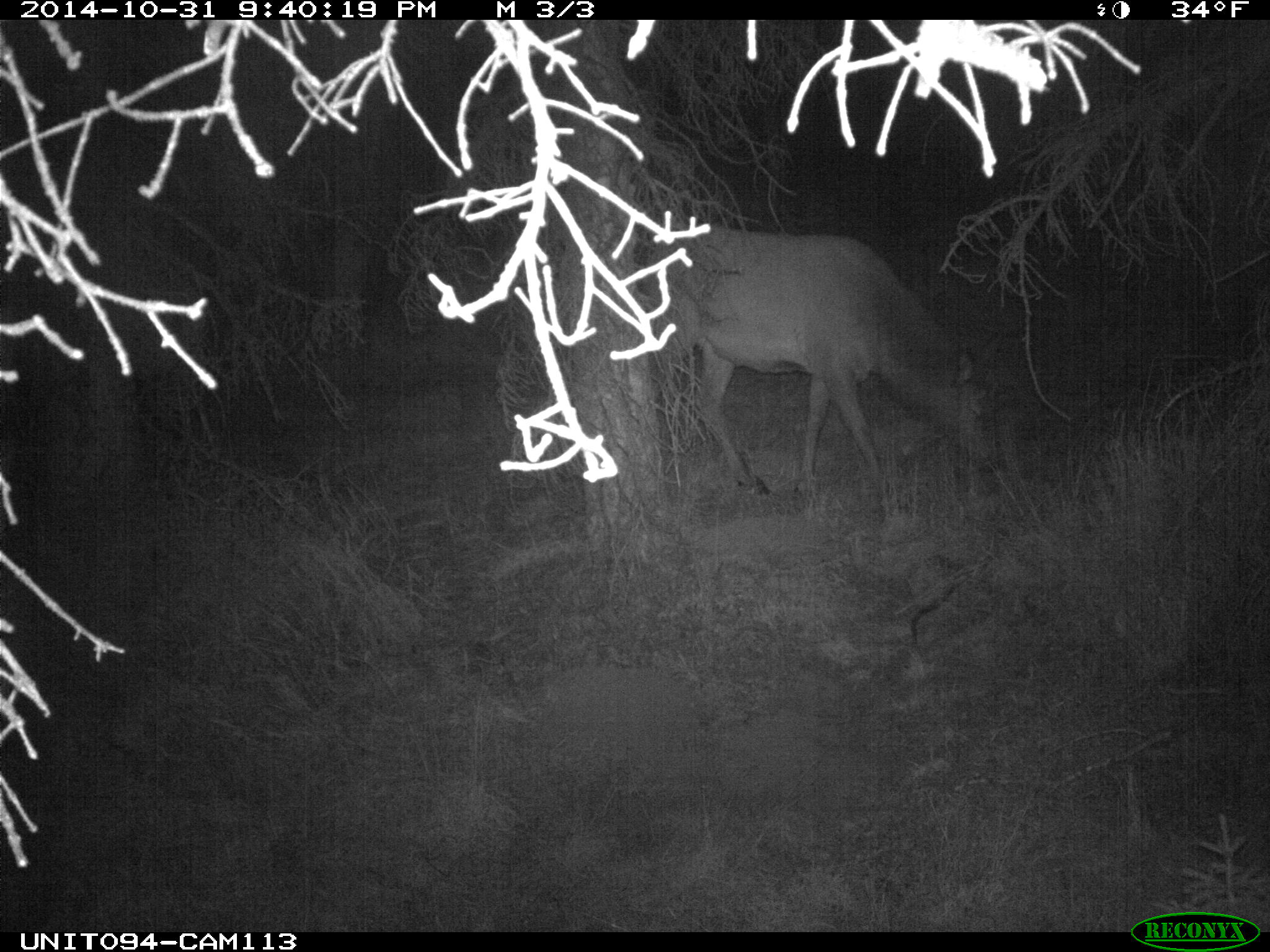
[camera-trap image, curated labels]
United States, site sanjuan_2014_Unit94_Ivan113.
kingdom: Animalia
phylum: Chordata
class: Mammalia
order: Artiodactyla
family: Cervidae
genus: Cervus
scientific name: Cervus elaphus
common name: red deer